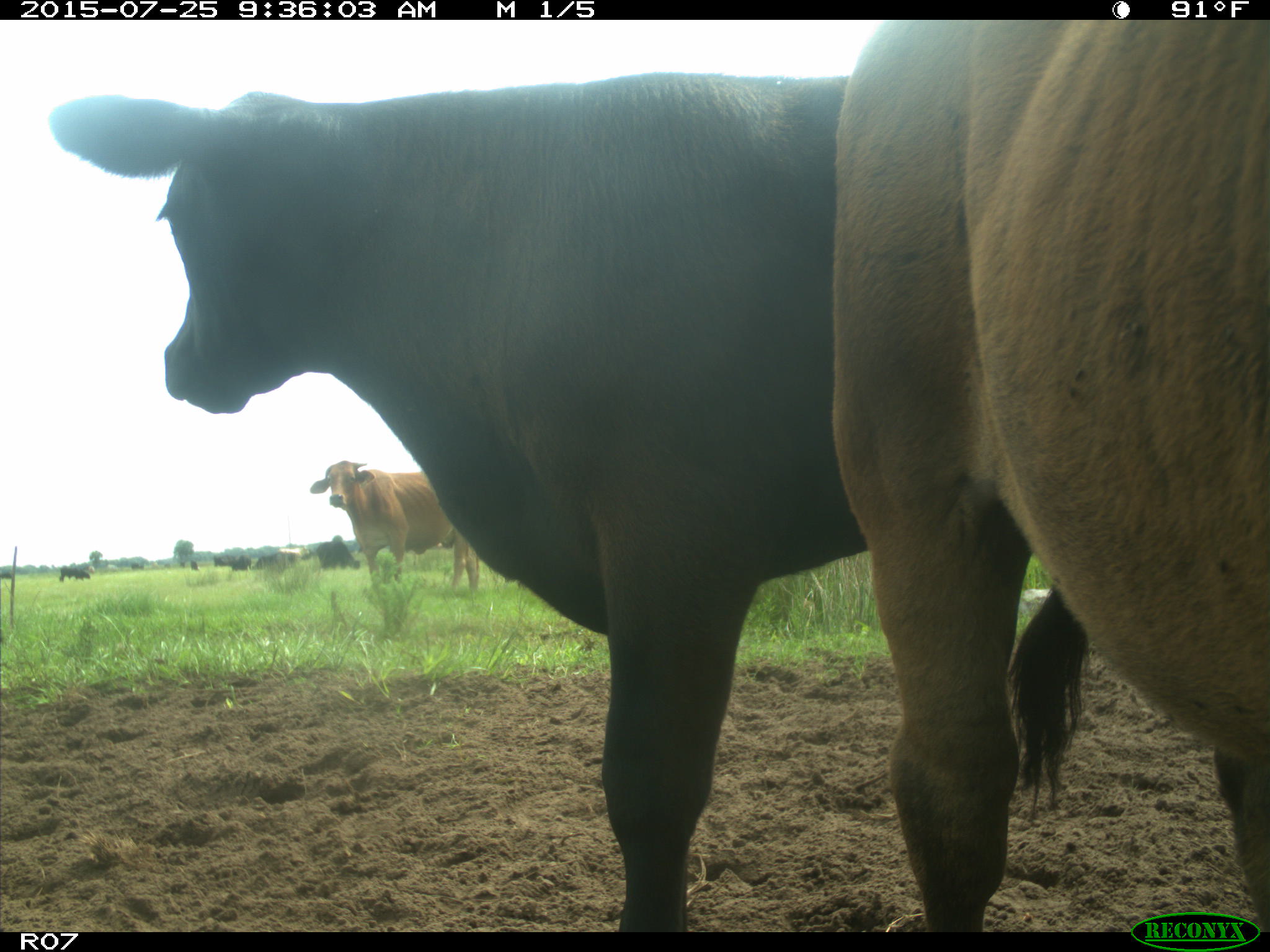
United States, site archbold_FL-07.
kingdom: Animalia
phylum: Chordata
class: Mammalia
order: Artiodactyla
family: Bovidae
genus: Bos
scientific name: Bos taurus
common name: domestic cow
Bos taurus (domestic cow).